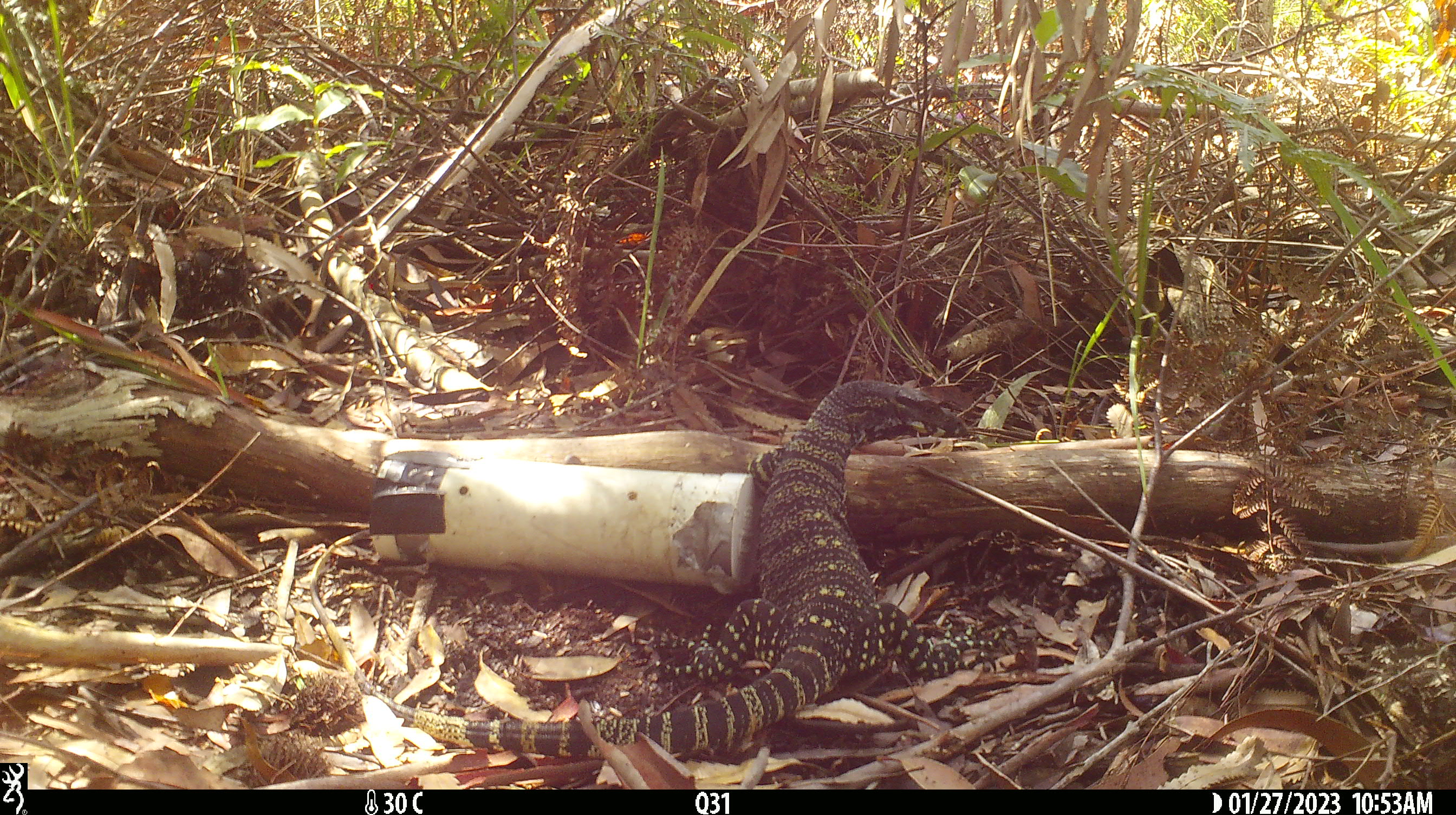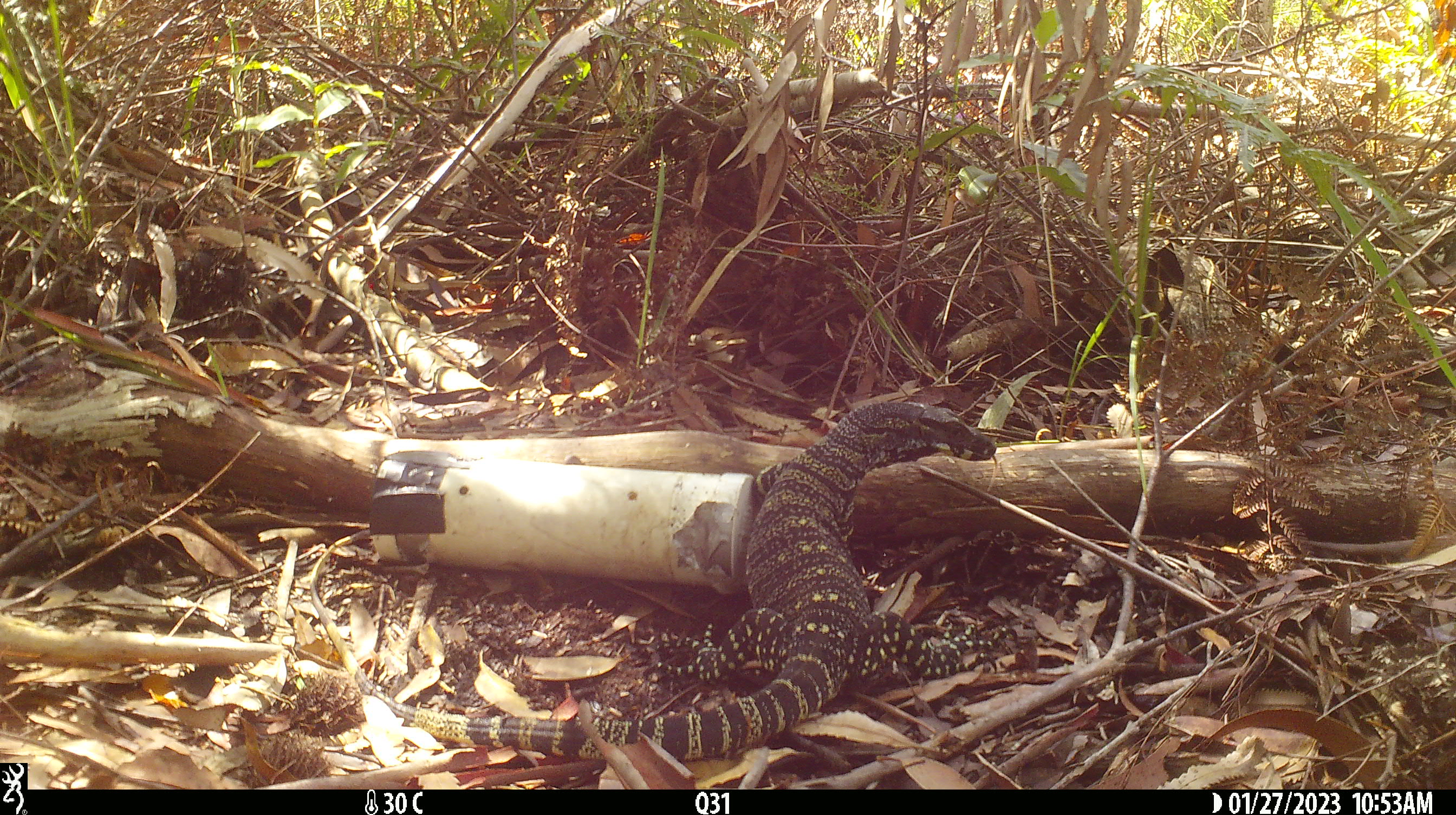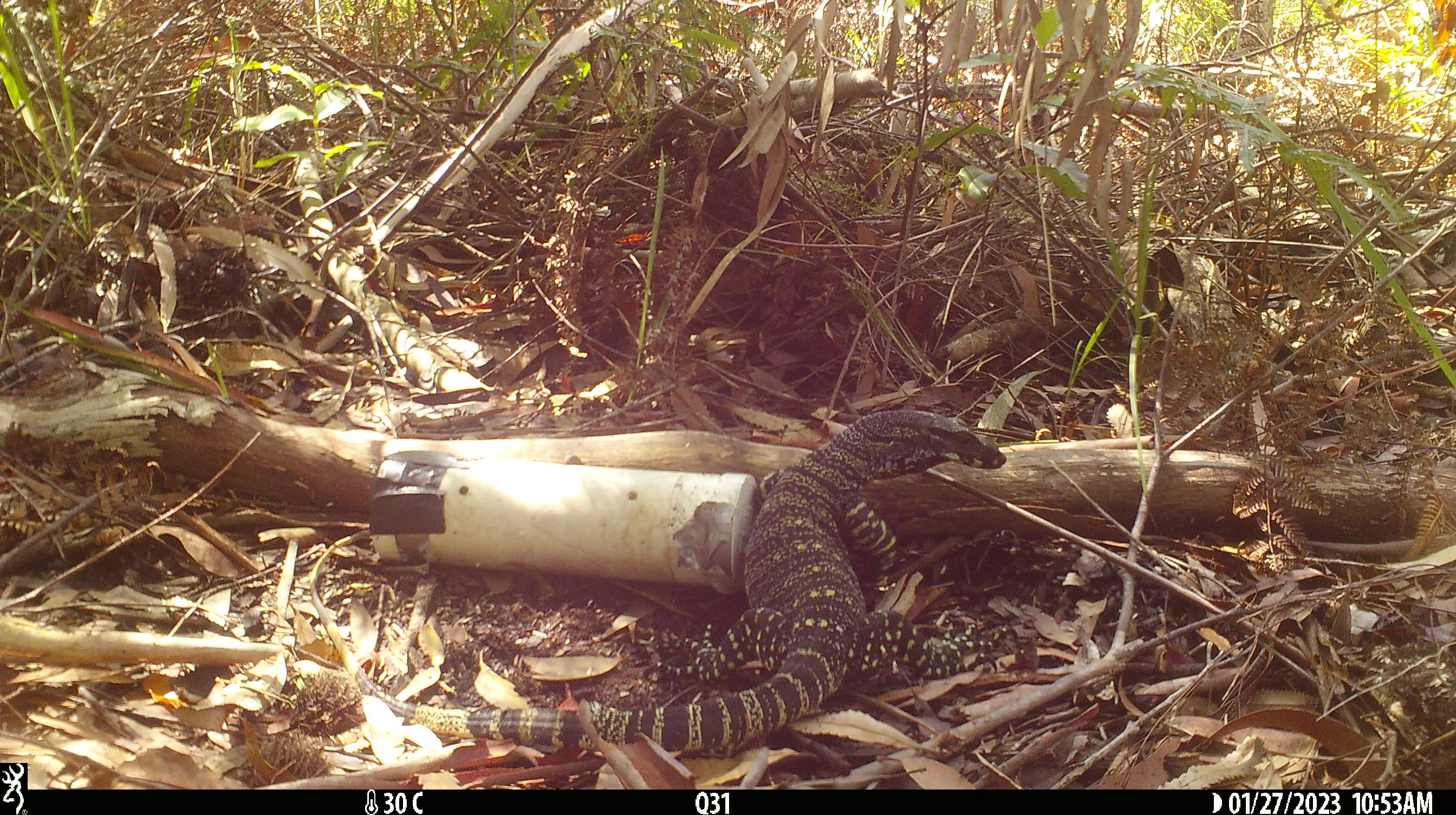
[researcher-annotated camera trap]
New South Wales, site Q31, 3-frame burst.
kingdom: Animalia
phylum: Chordata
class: Reptilia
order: Squamata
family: Varanidae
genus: Varanus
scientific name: Varanus varius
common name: lace monitor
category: goanna